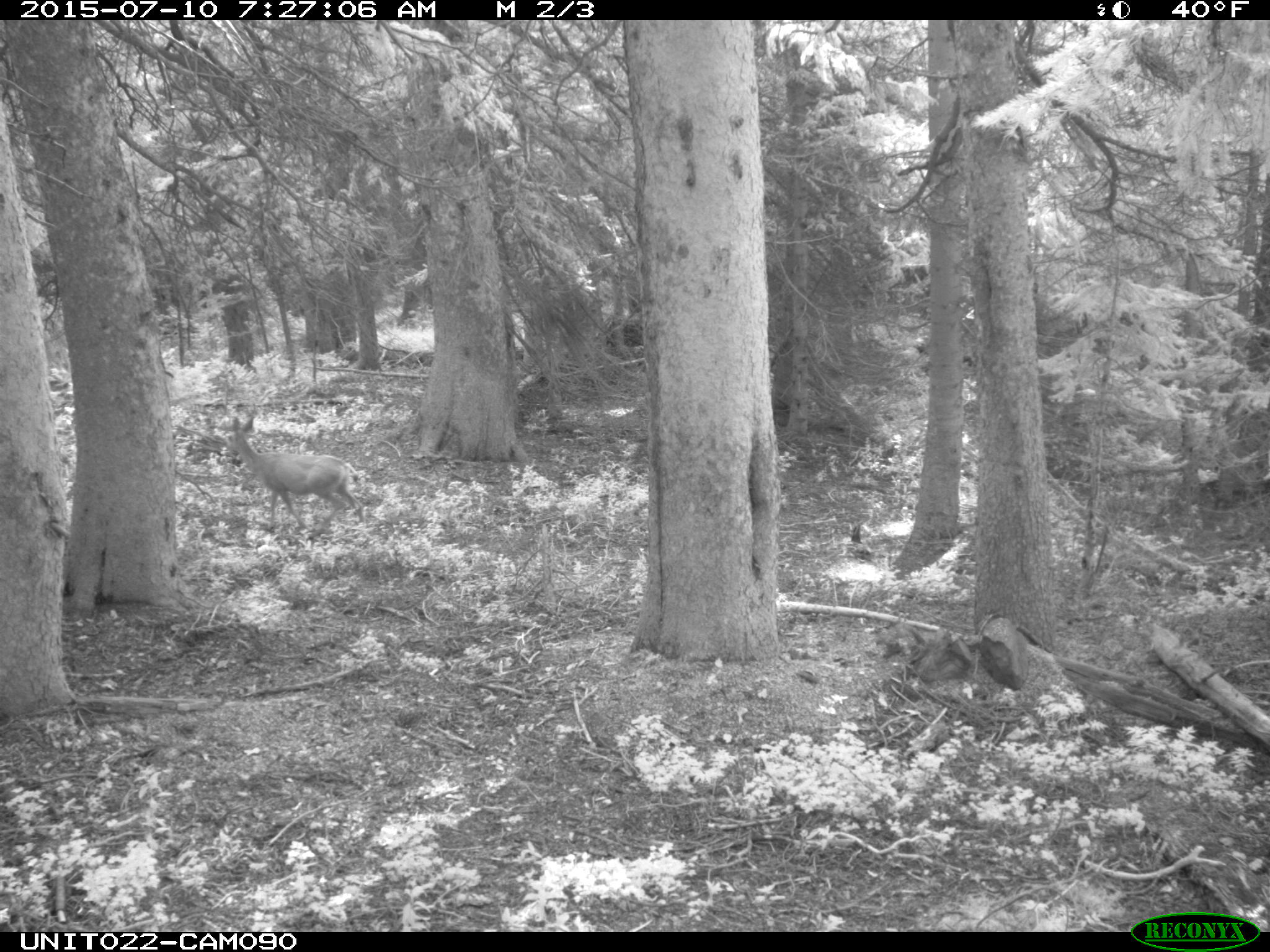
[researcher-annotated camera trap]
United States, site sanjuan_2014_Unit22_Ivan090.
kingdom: Animalia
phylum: Chordata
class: Mammalia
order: Artiodactyla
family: Cervidae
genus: Odocoileus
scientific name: Odocoileus hemionus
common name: mule deer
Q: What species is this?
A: Odocoileus hemionus (mule deer).